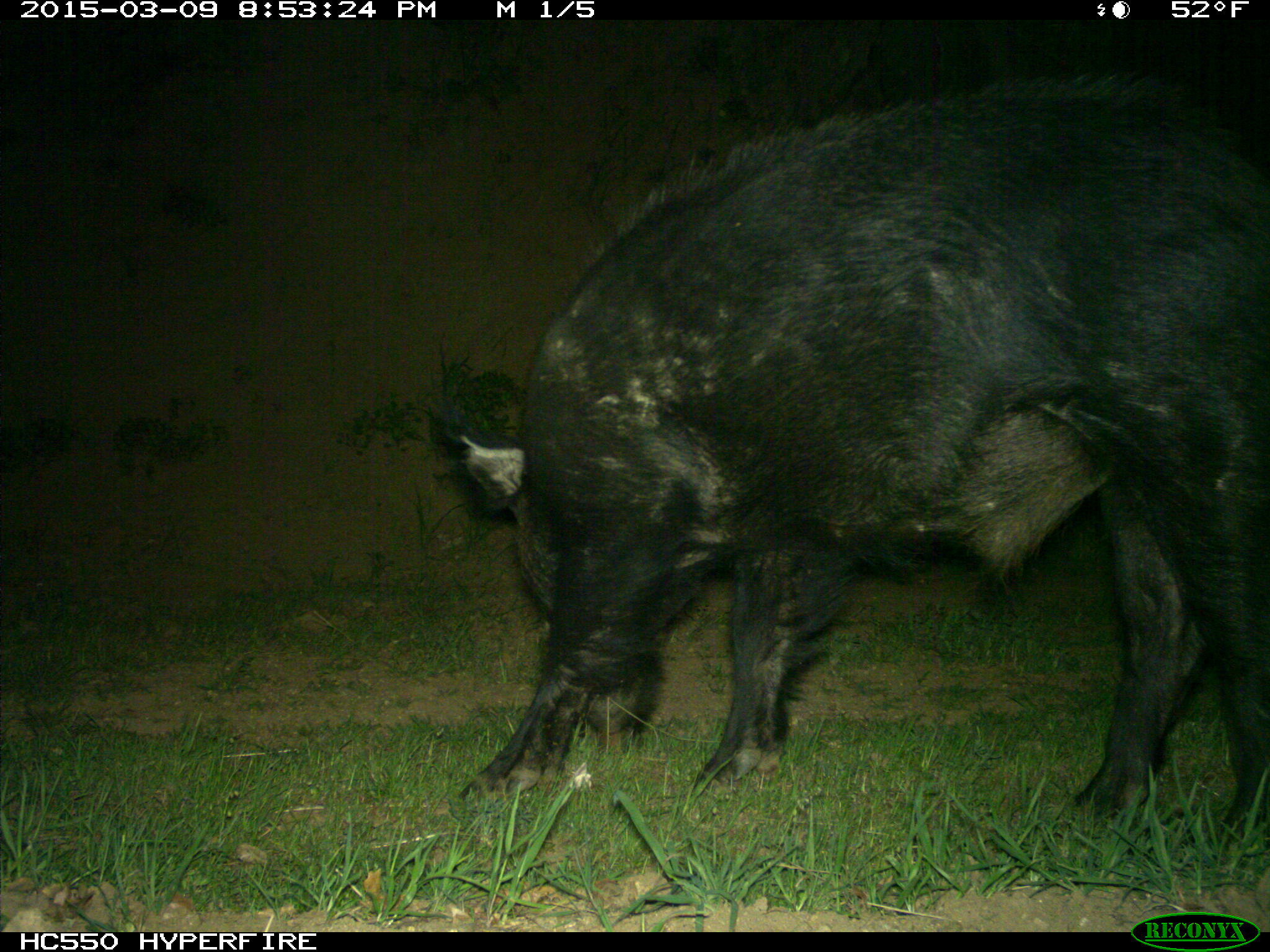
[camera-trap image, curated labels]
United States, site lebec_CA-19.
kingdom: Animalia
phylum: Chordata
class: Mammalia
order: Artiodactyla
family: Suidae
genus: Sus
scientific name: Sus scrofa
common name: wild boar